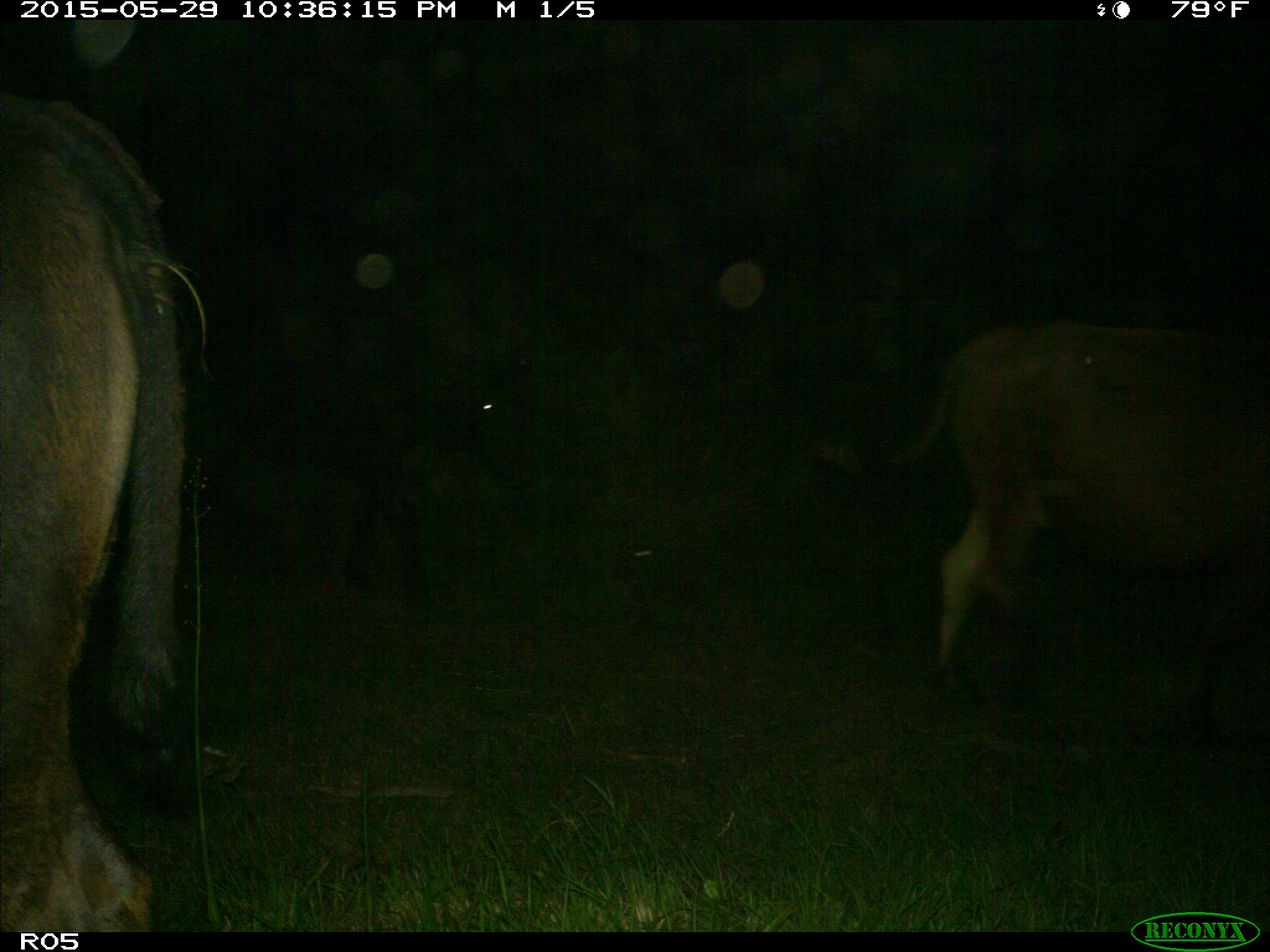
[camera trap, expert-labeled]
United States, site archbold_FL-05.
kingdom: Animalia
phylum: Chordata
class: Mammalia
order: Artiodactyla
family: Bovidae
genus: Bos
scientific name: Bos taurus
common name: domestic cow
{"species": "Bos taurus (domestic cow)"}